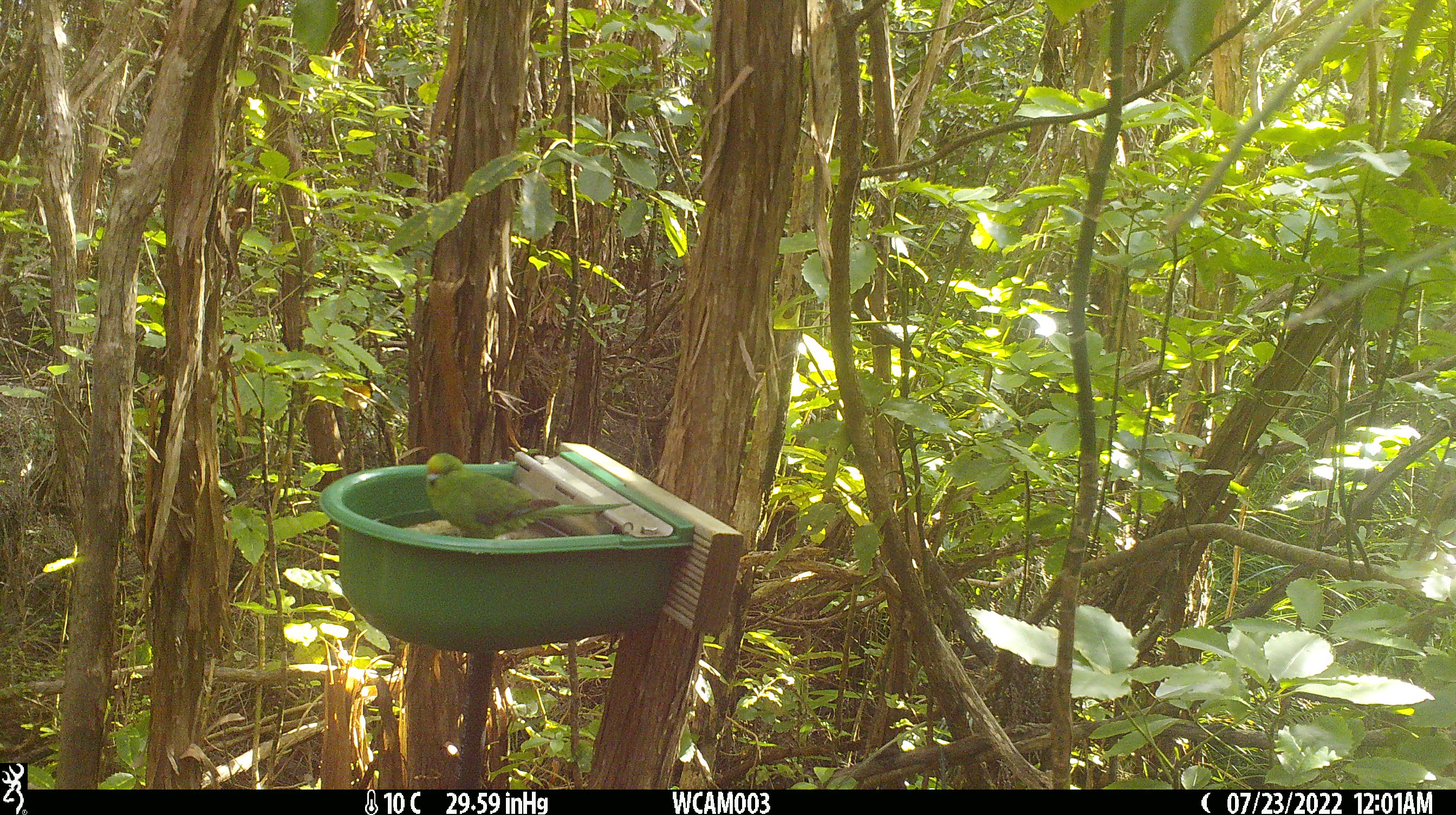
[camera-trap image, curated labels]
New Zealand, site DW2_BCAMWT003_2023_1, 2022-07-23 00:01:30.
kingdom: Animalia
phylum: Chordata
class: Aves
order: Psittaciformes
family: Psittaculidae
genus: Cyanoramphus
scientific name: Cyanoramphus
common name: parakeet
Parakeet (Cyanoramphus).